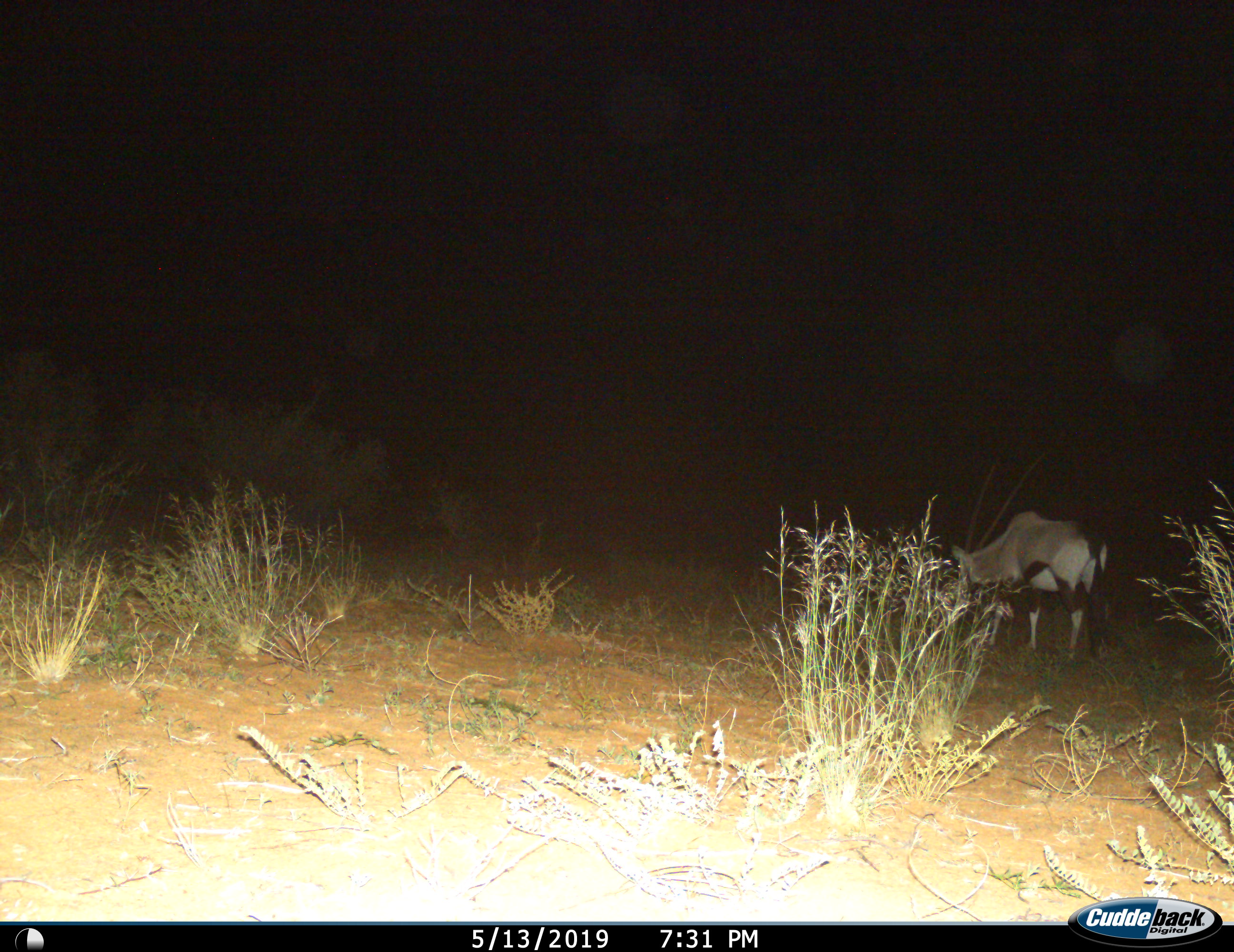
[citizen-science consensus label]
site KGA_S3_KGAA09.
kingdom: Animalia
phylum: Chordata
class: Mammalia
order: Artiodactyla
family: Bovidae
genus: Oryx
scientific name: Oryx gazella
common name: gemsbok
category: oryx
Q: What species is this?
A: Oryx (gemsbok) (Oryx gazella).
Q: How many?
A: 1.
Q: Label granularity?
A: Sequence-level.